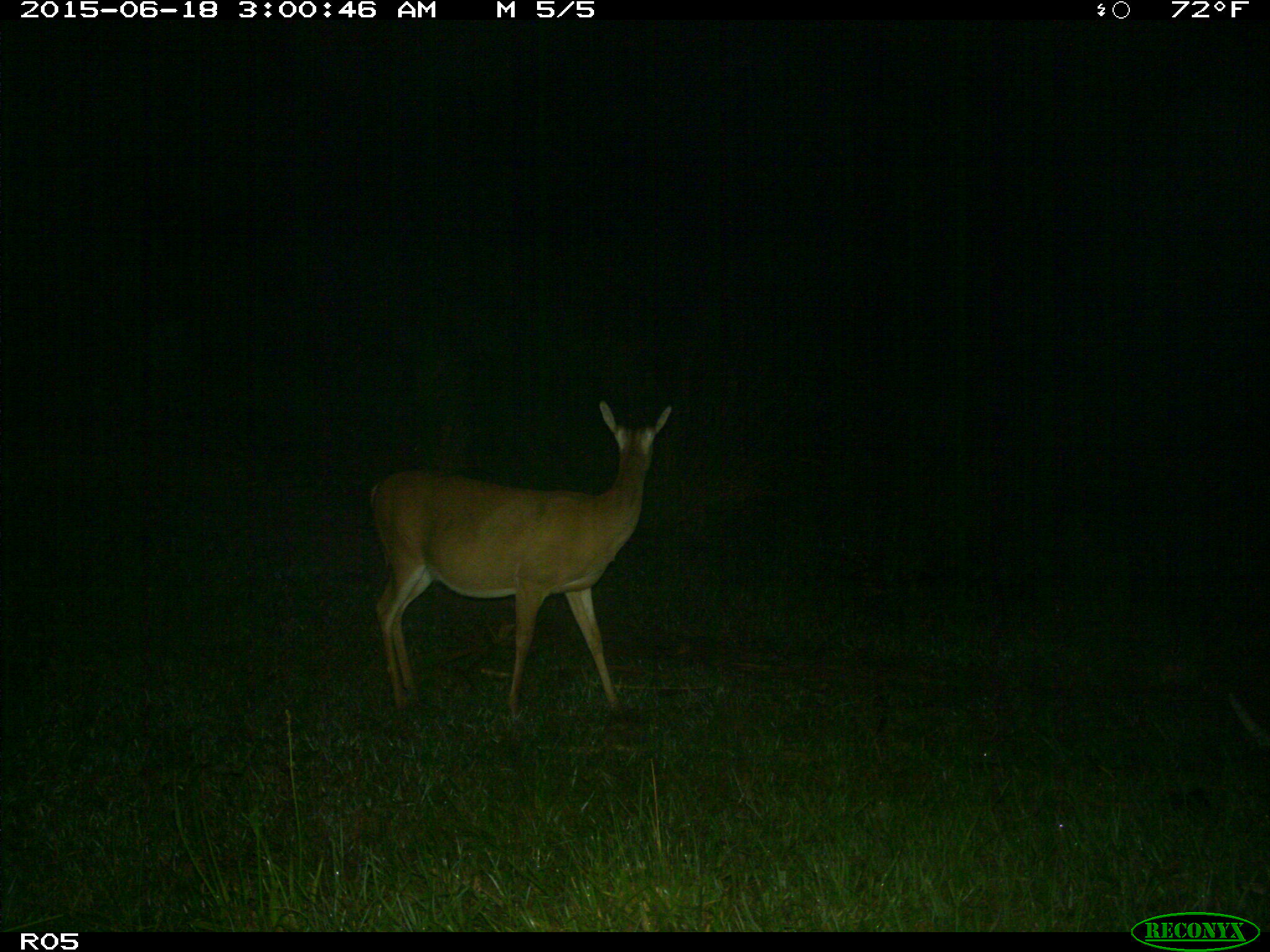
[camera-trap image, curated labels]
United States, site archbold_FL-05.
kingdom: Animalia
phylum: Chordata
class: Mammalia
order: Artiodactyla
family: Cervidae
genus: Odocoileus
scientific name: Odocoileus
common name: deer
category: unidentified deer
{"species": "unidentified deer (deer) (Odocoileus)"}